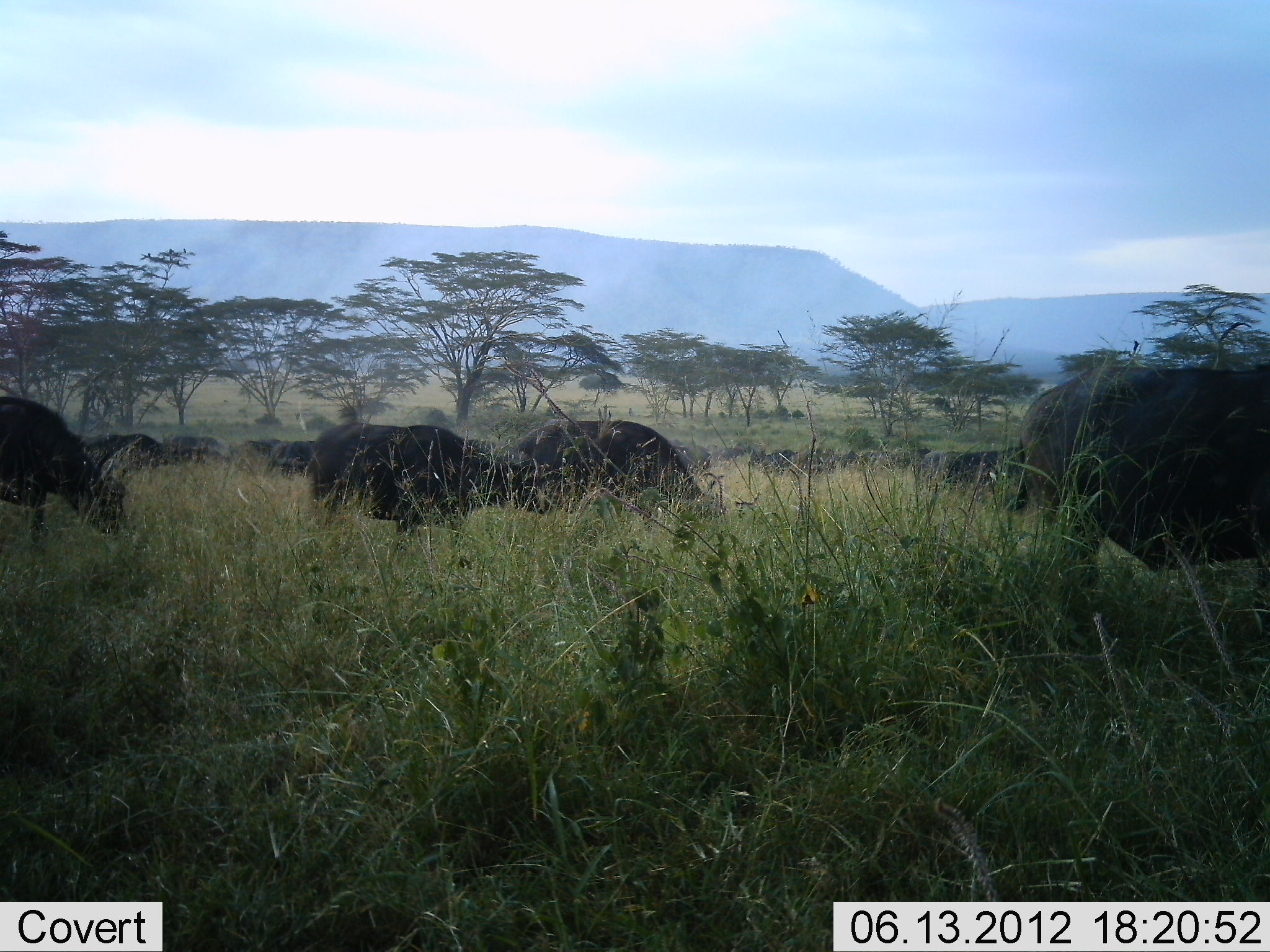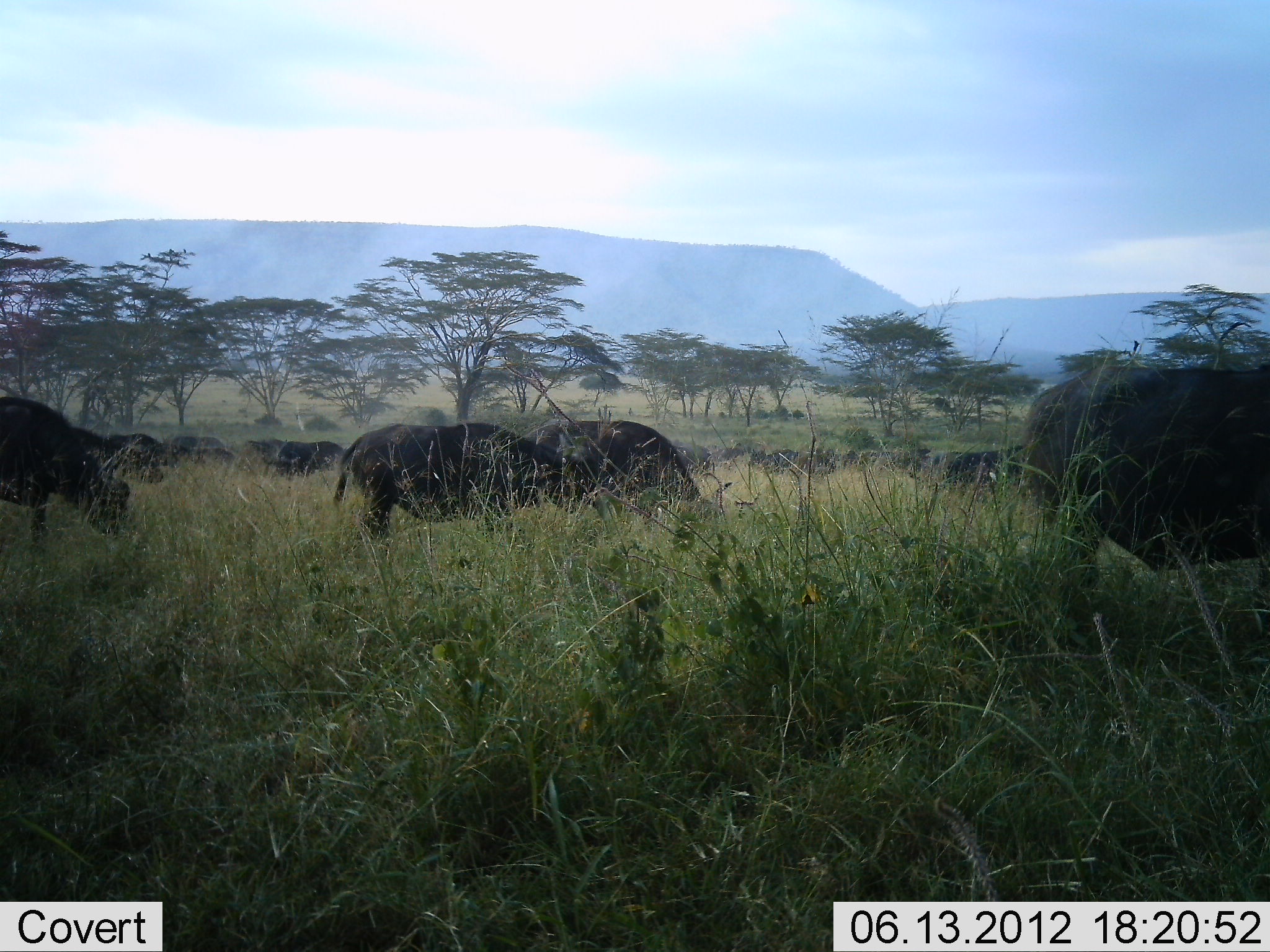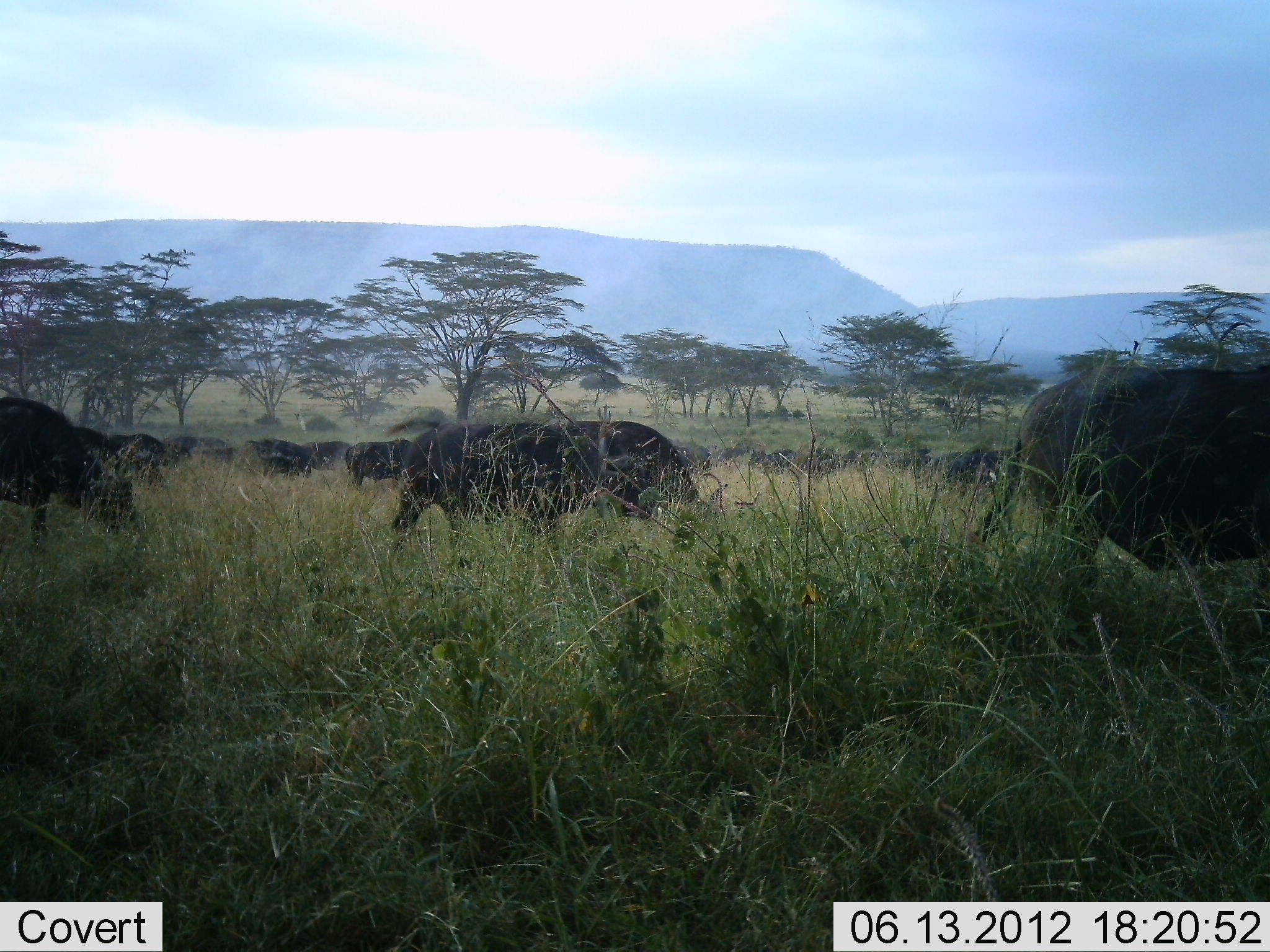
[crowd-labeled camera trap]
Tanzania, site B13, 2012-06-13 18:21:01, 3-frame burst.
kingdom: Animalia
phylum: Chordata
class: Mammalia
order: Artiodactyla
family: Bovidae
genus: Syncerus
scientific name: Syncerus caffer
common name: cape buffalo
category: buffalo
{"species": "buffalo (cape buffalo) (Syncerus caffer)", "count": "11-50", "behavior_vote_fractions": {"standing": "40%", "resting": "10%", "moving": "50%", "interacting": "0%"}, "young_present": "0%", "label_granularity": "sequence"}